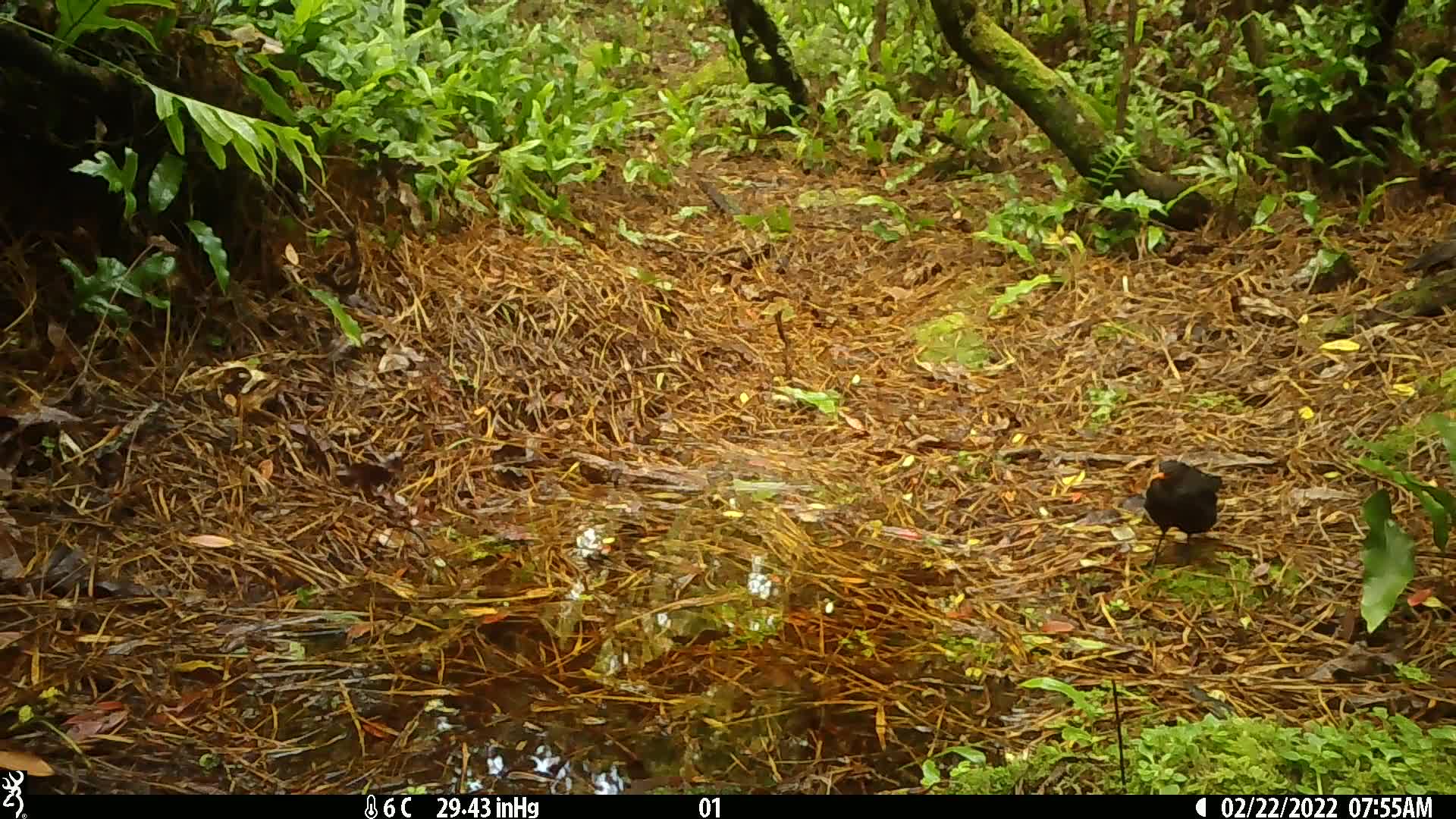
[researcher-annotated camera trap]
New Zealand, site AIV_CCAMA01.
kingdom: Animalia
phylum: Chordata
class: Aves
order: Passeriformes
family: Turdidae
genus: Turdus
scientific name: Turdus merula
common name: eurasian blackbird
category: blackbird